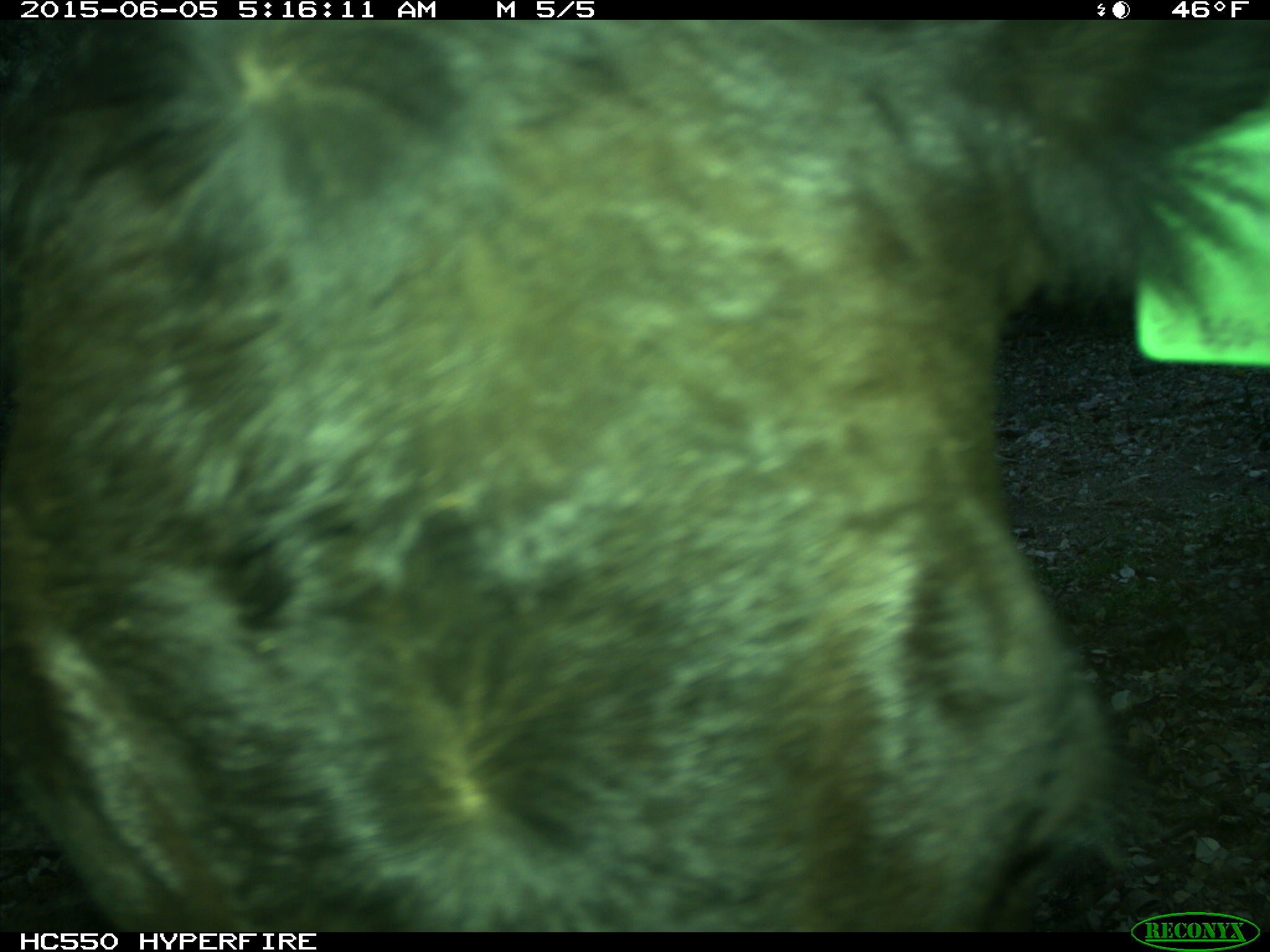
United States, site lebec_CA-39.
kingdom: Animalia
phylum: Chordata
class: Mammalia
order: Artiodactyla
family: Bovidae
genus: Bos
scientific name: Bos taurus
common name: domestic cow